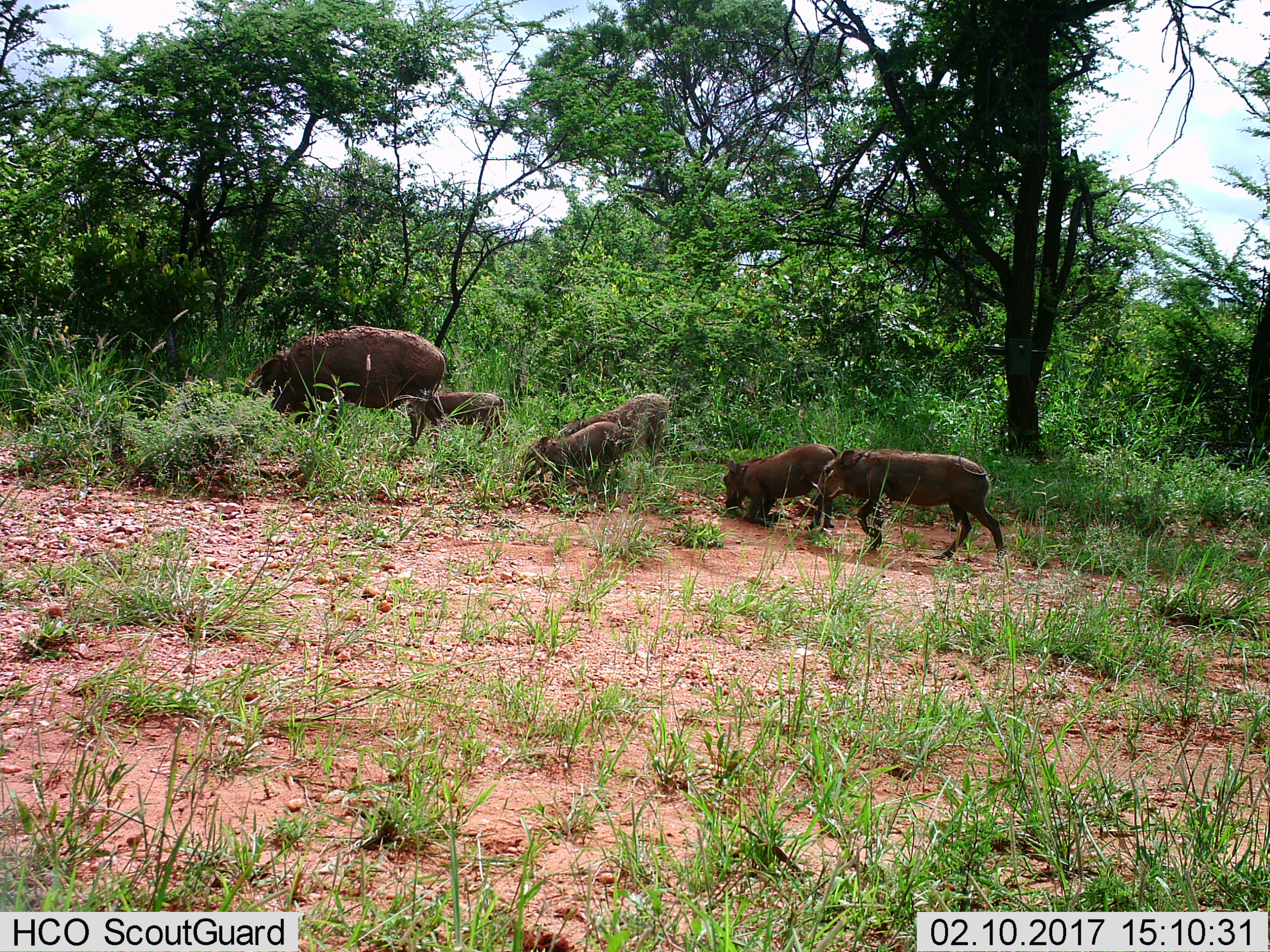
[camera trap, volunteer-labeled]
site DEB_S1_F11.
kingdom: Animalia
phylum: Chordata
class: Mammalia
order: Artiodactyla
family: Suidae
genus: Phacochoerus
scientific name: Phacochoerus africanus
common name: warthog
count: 6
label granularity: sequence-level